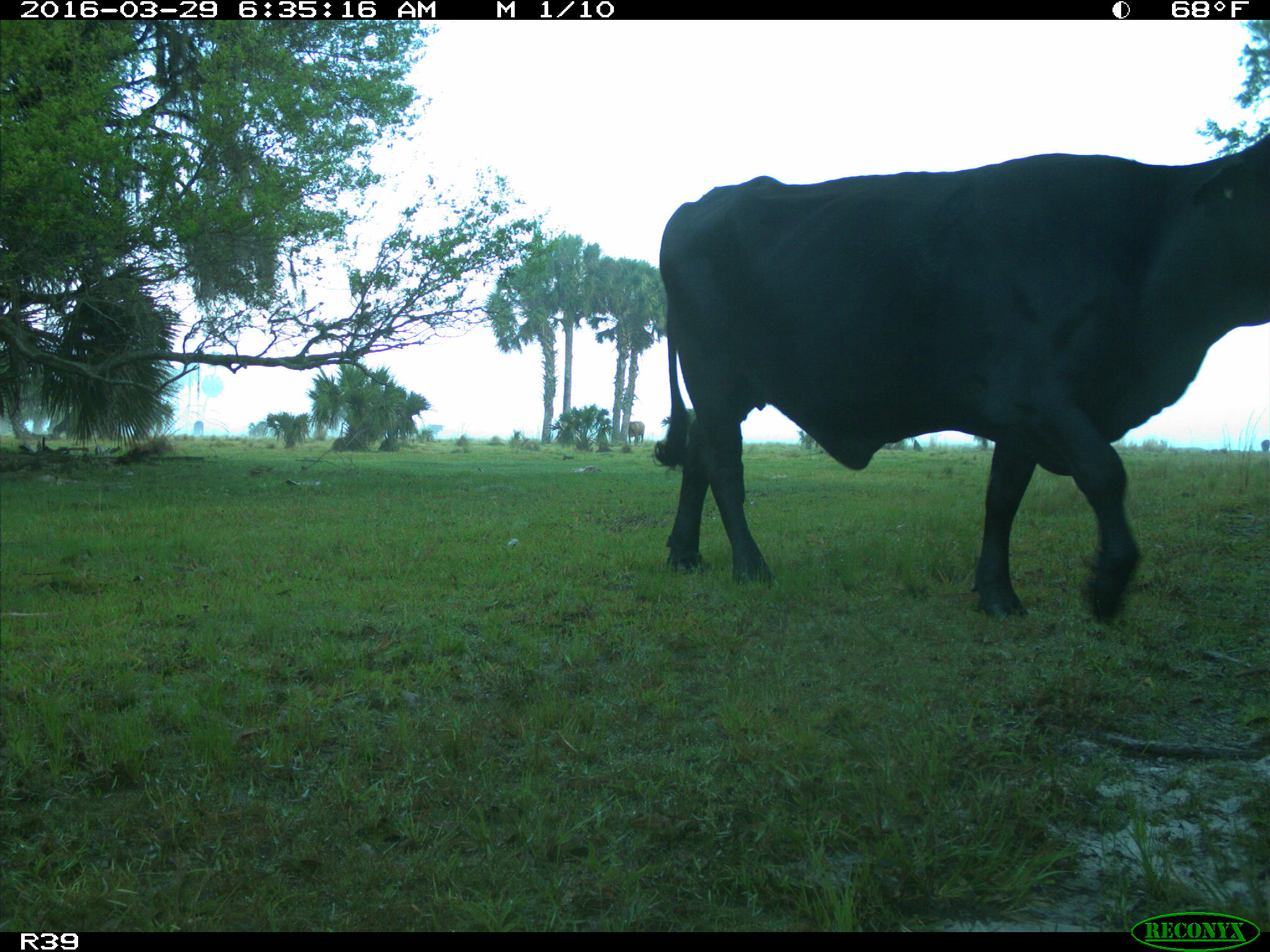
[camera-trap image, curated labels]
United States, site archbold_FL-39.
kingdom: Animalia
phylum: Chordata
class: Mammalia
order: Artiodactyla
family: Bovidae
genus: Bos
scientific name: Bos taurus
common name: domestic cow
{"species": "Bos taurus (domestic cow)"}